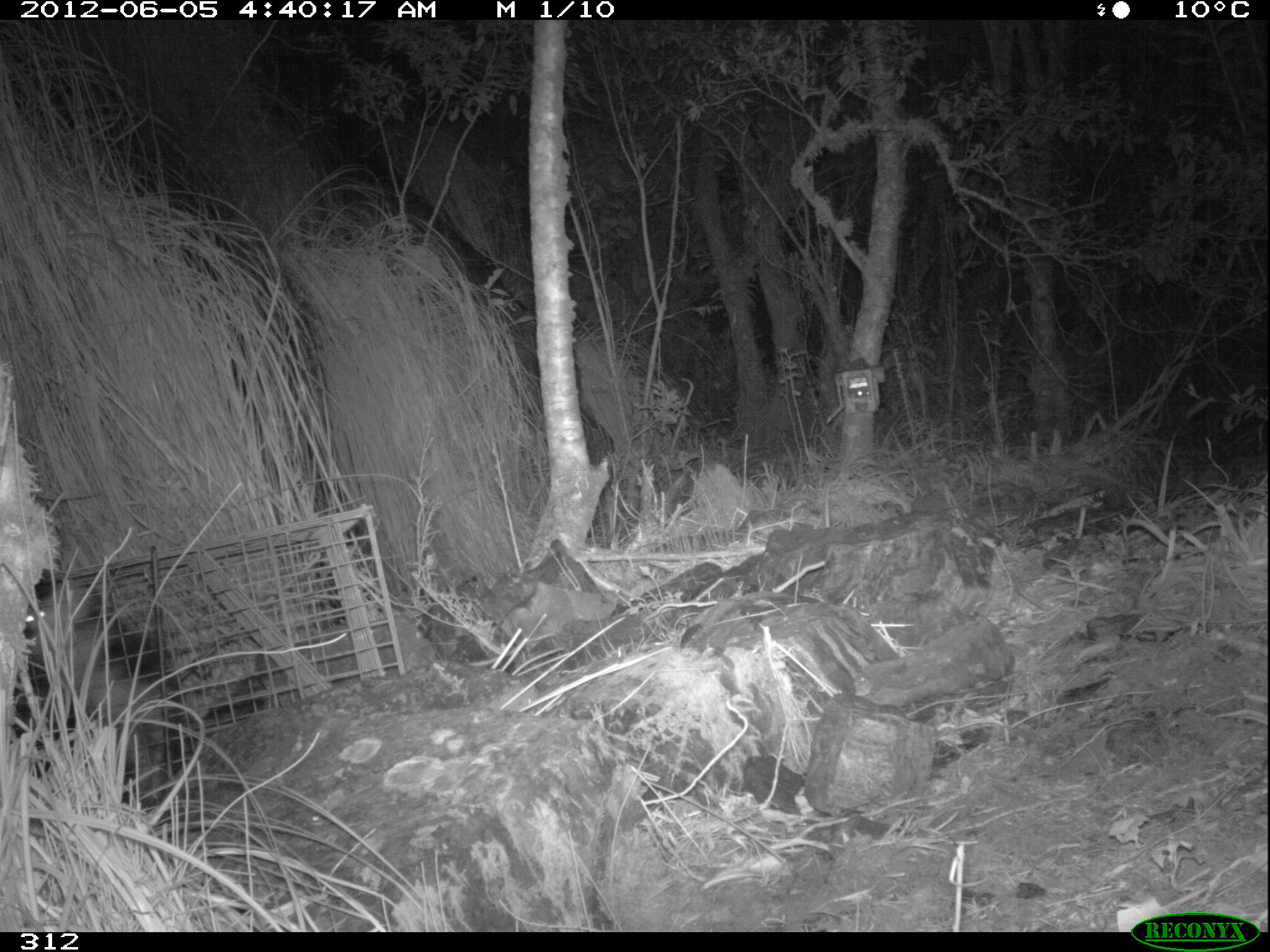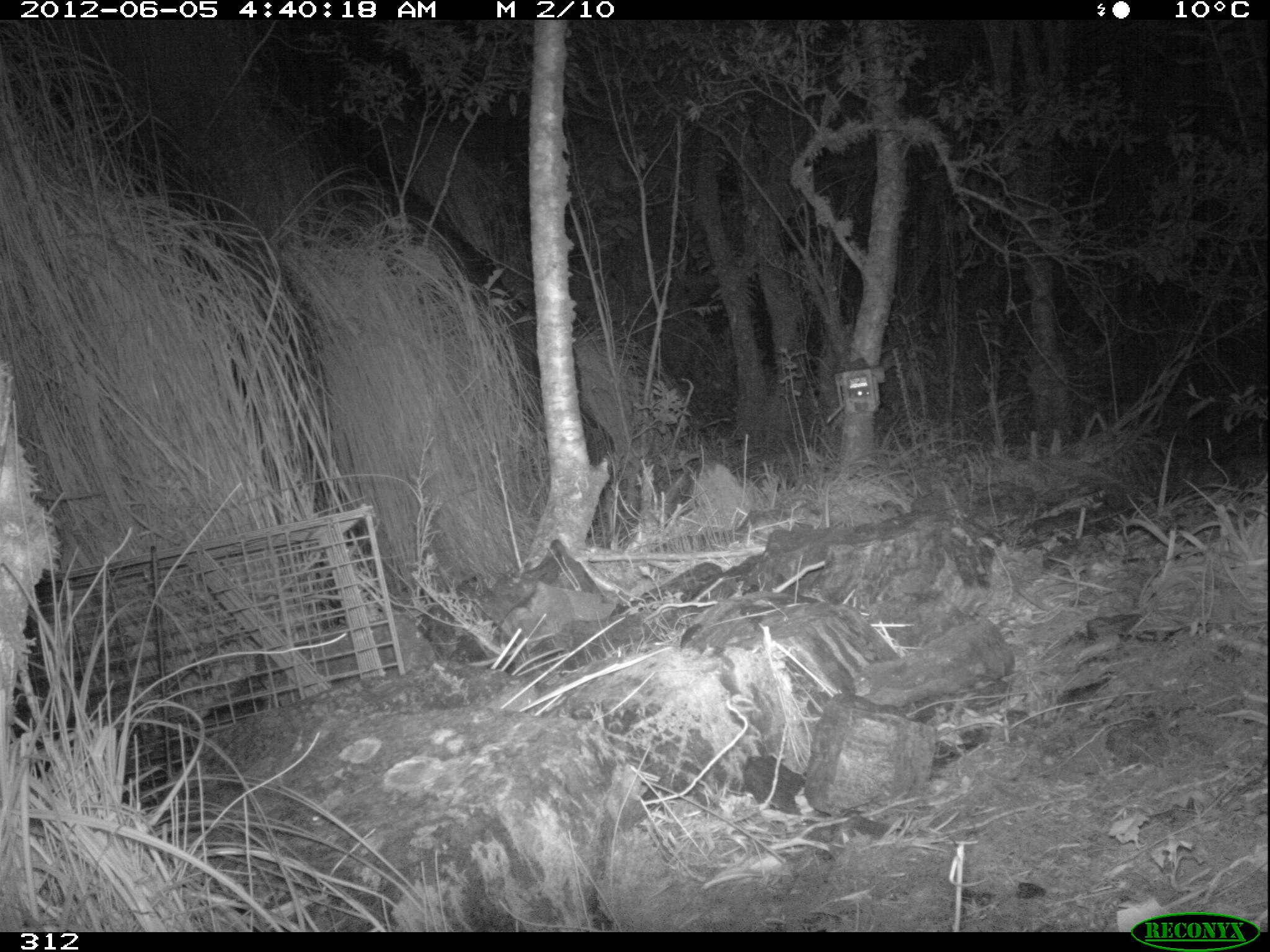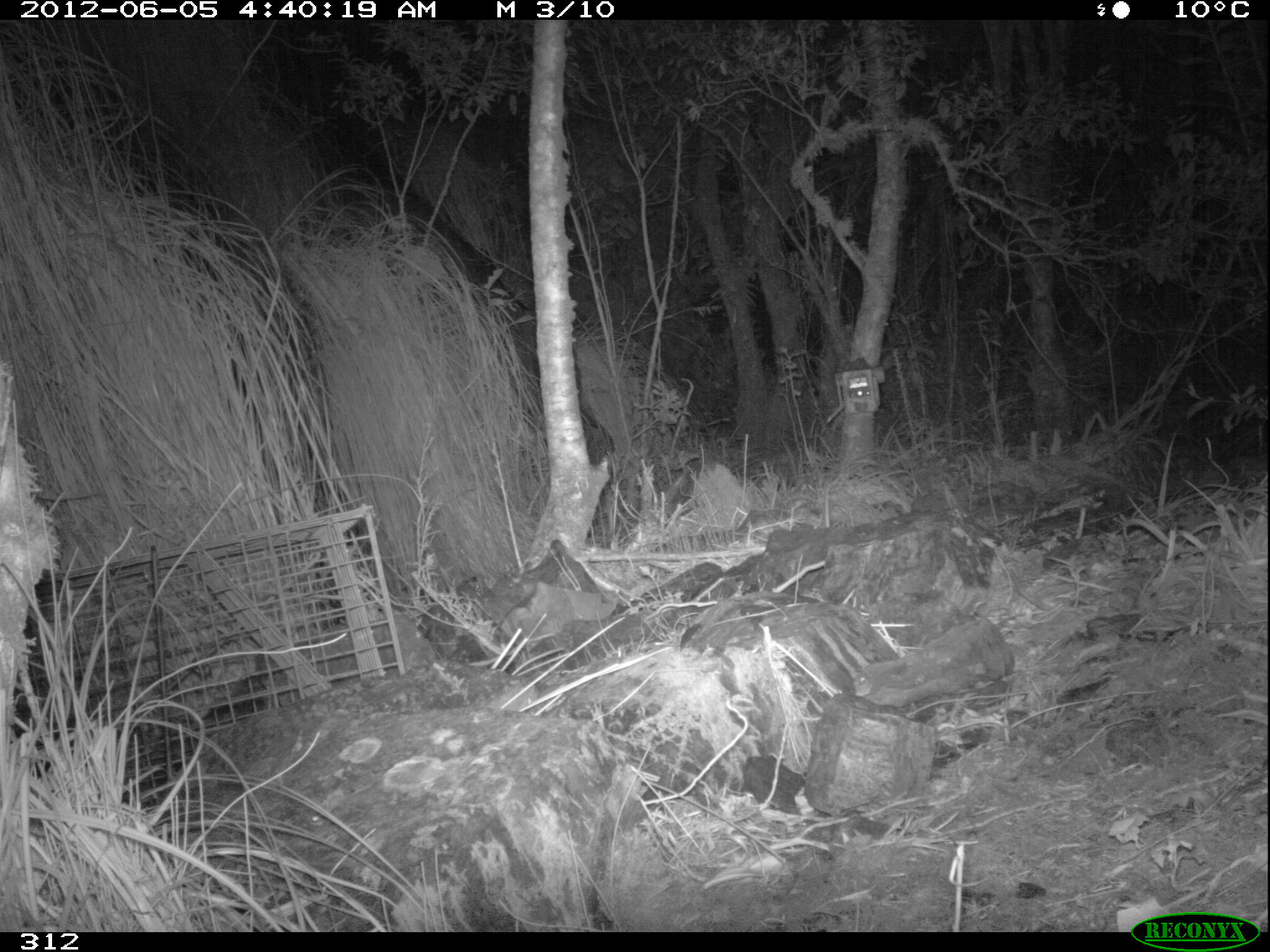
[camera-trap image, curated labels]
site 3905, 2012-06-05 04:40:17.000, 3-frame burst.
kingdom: Animalia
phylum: Chordata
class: Mammalia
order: Didelphimorphia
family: Didelphidae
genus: Didelphis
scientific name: Didelphis pernigra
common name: andean white-eared opossum